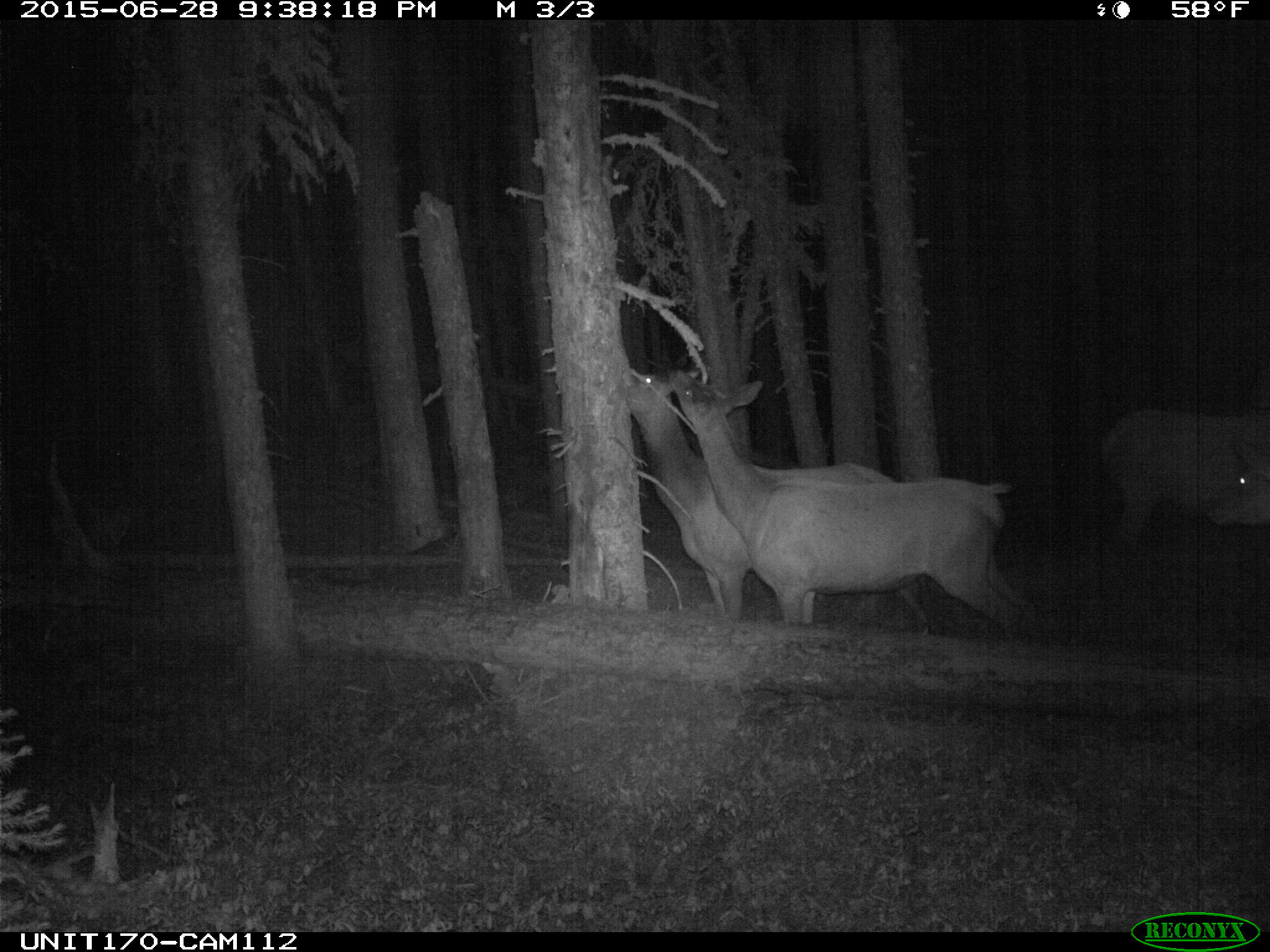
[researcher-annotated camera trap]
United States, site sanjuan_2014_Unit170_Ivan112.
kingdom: Animalia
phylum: Chordata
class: Mammalia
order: Artiodactyla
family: Cervidae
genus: Cervus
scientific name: Cervus elaphus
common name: red deer